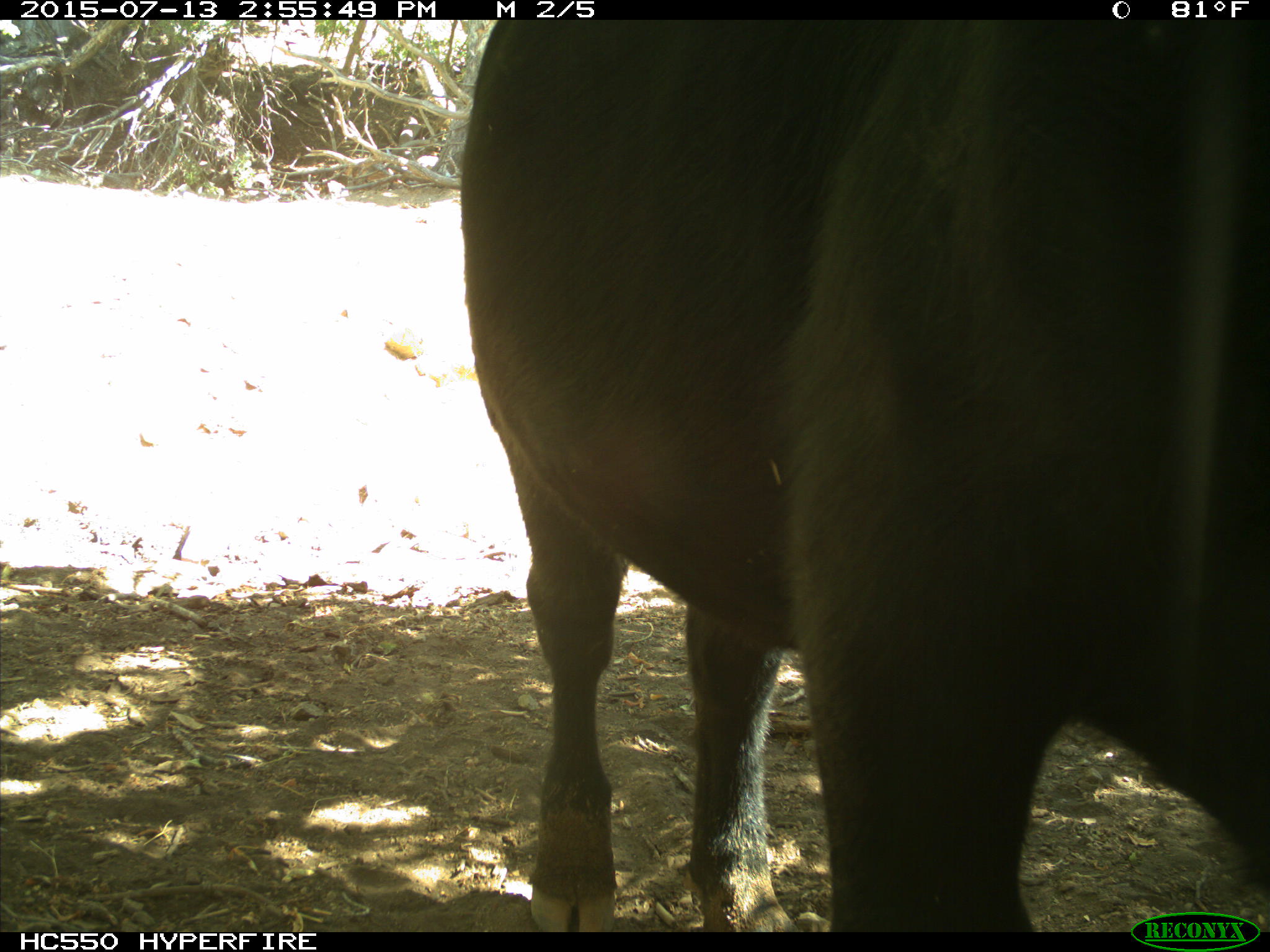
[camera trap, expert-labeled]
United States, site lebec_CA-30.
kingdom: Animalia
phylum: Chordata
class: Mammalia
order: Artiodactyla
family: Bovidae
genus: Bos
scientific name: Bos taurus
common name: domestic cow